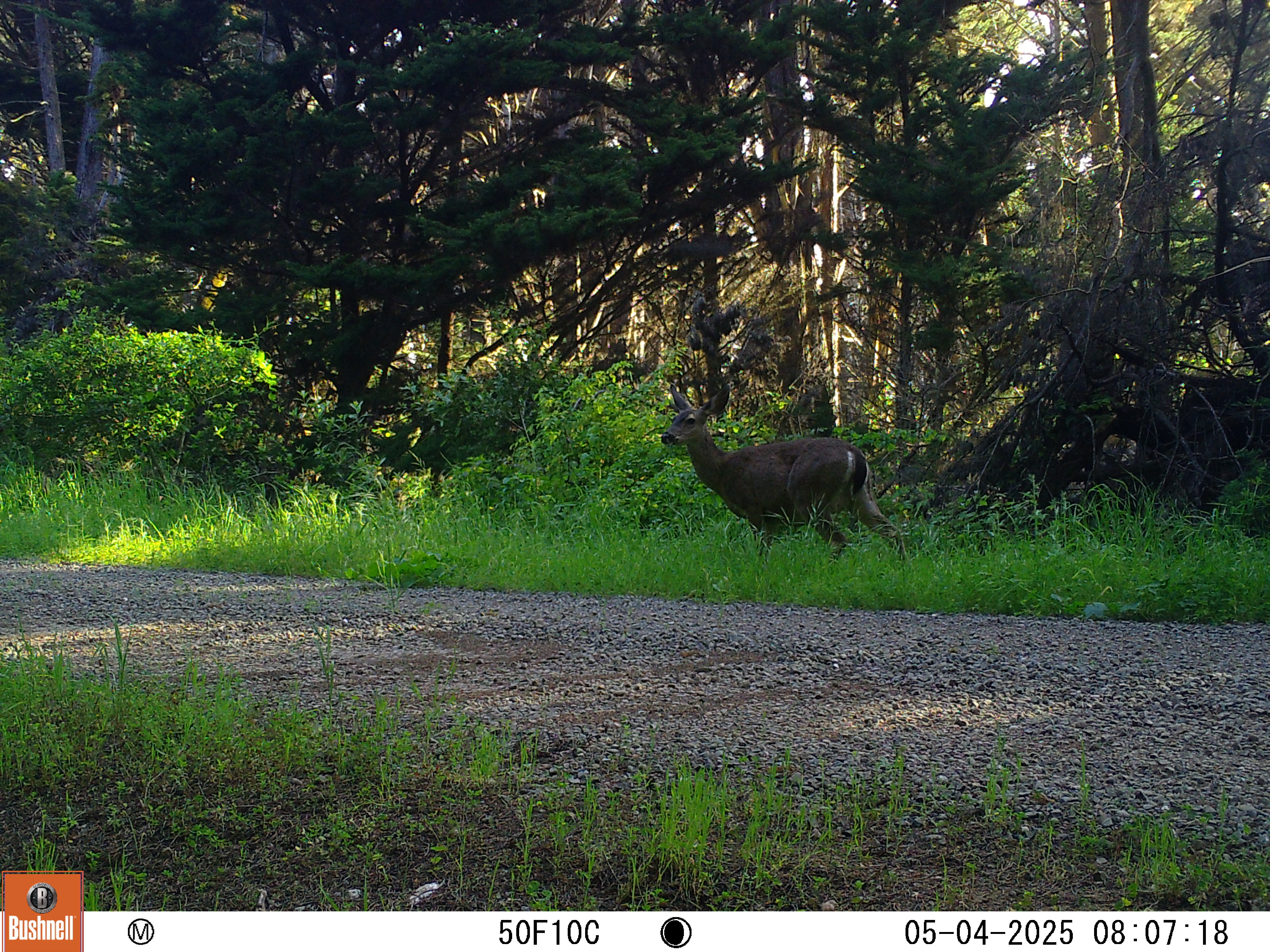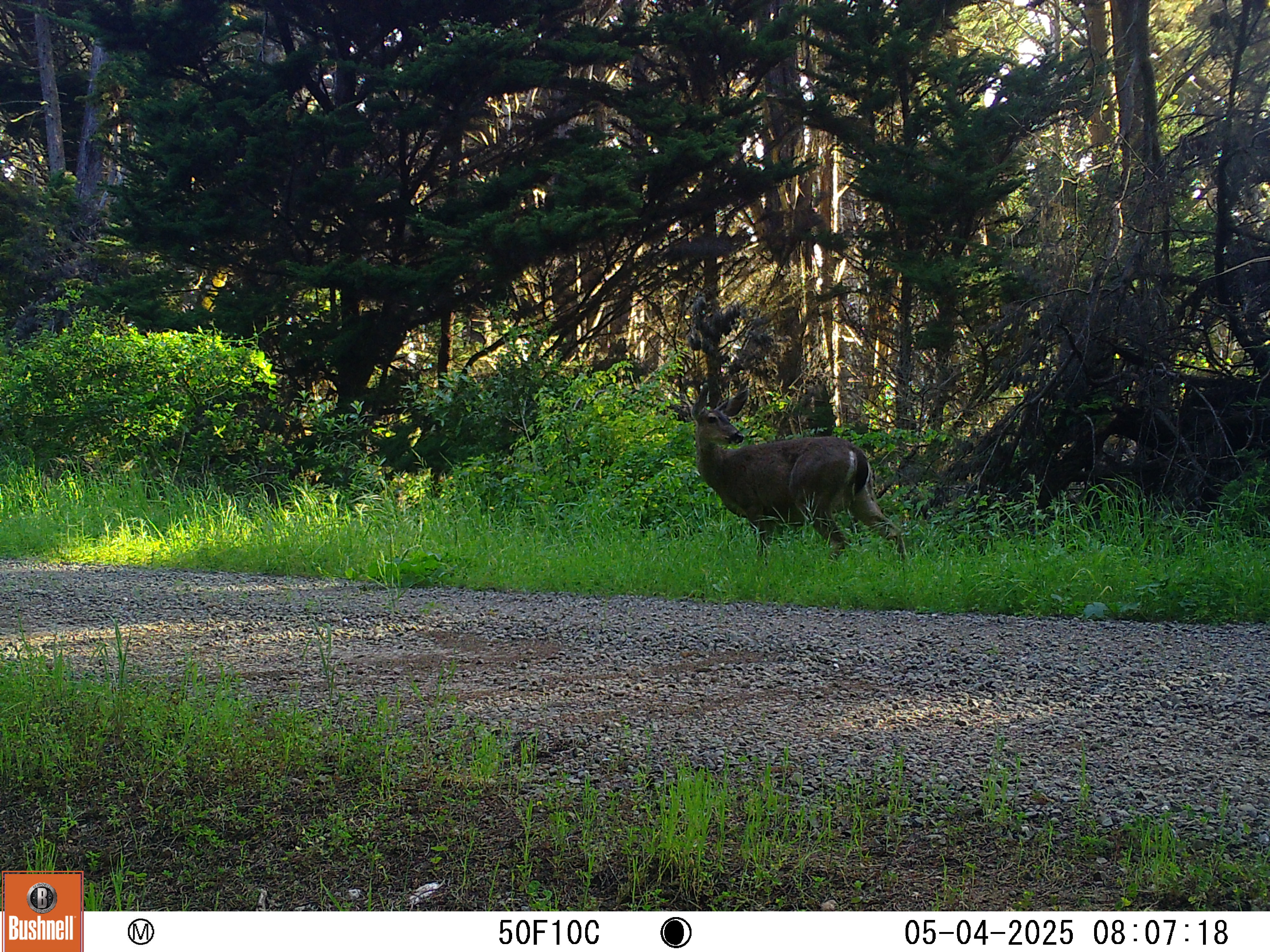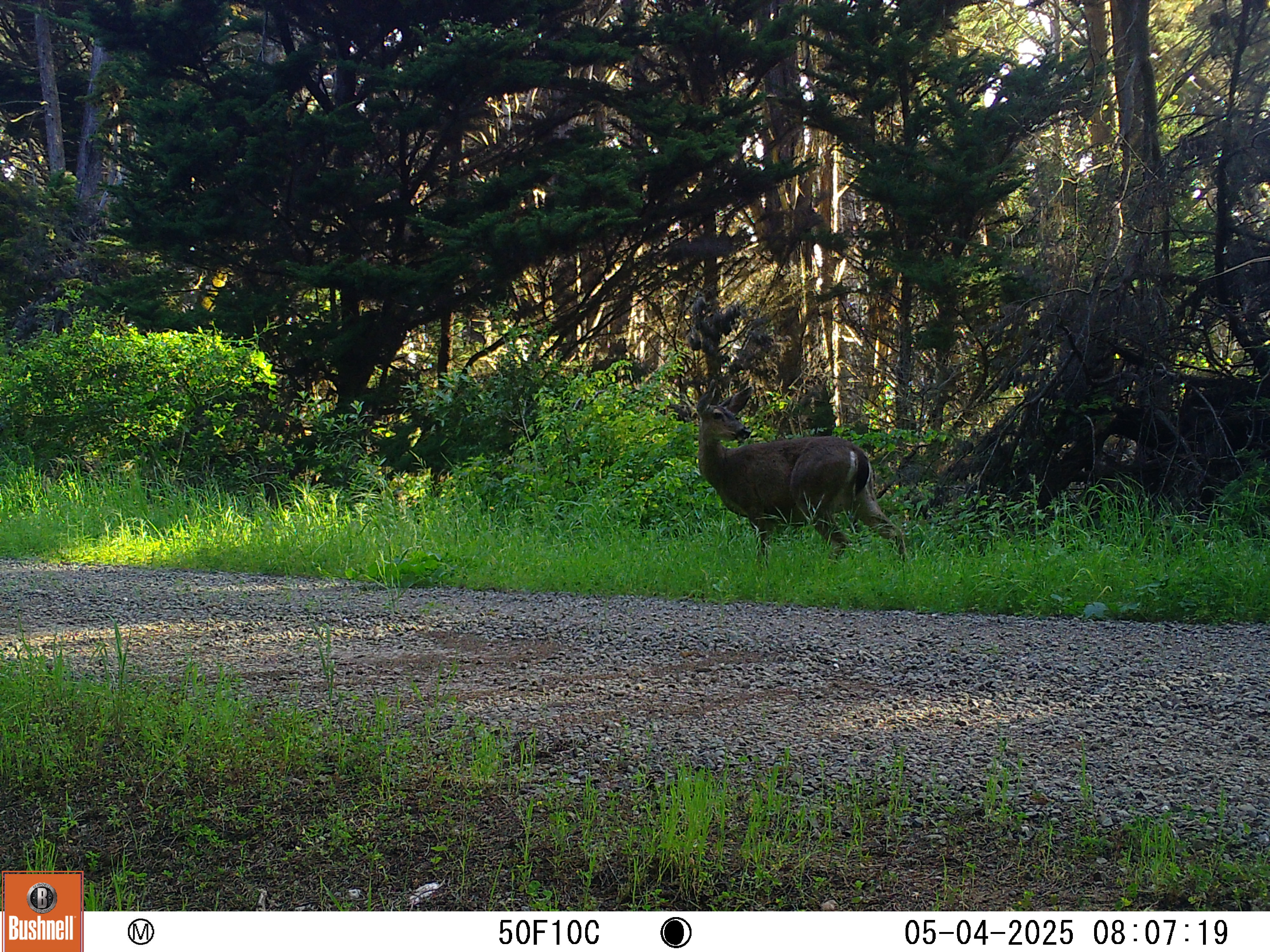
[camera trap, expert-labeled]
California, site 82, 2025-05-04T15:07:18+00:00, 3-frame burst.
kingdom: Animalia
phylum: Chordata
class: Mammalia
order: Artiodactyla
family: Cervidae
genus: Odocoileus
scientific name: Odocoileus hemionus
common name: mule deer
Mule deer (Odocoileus hemionus).